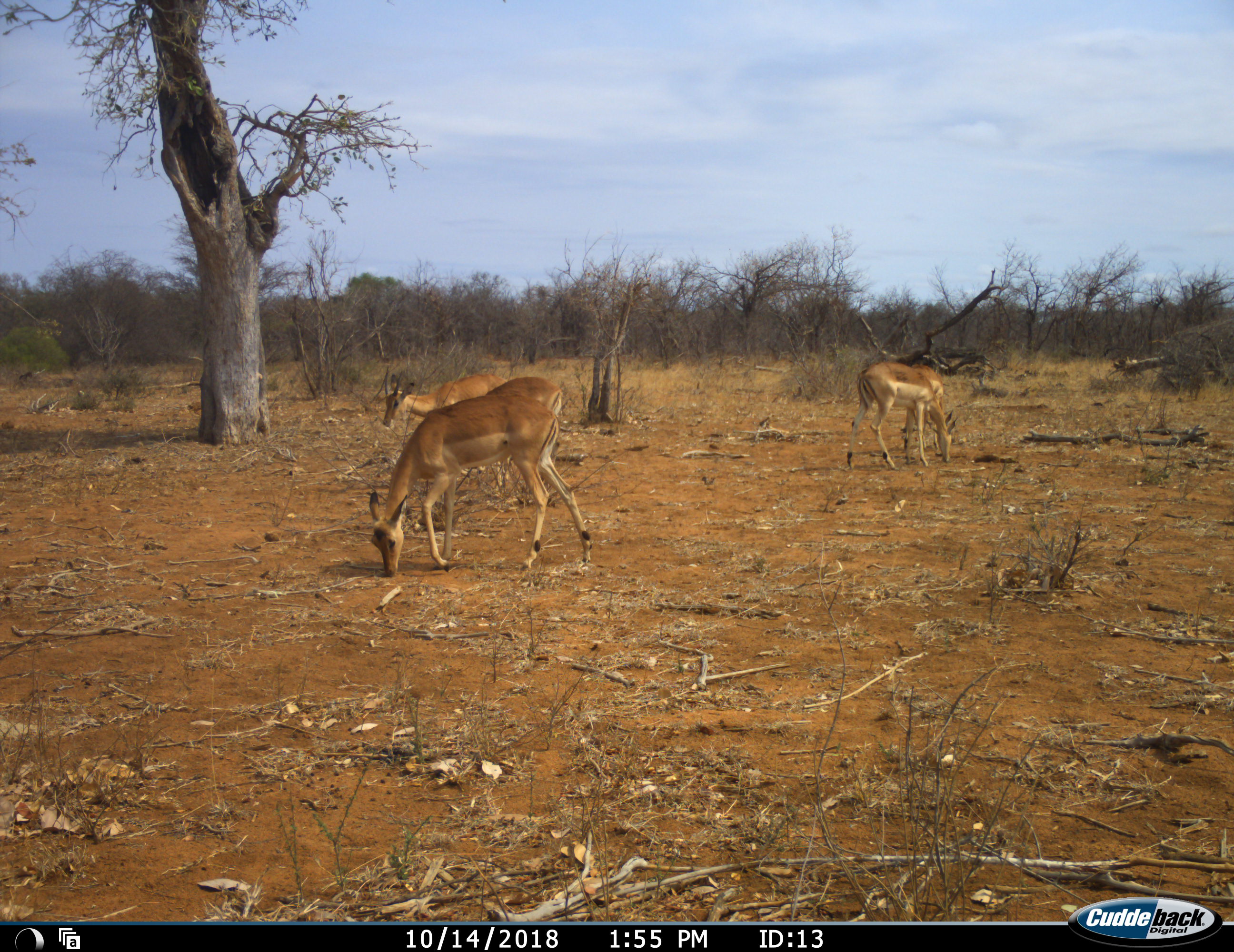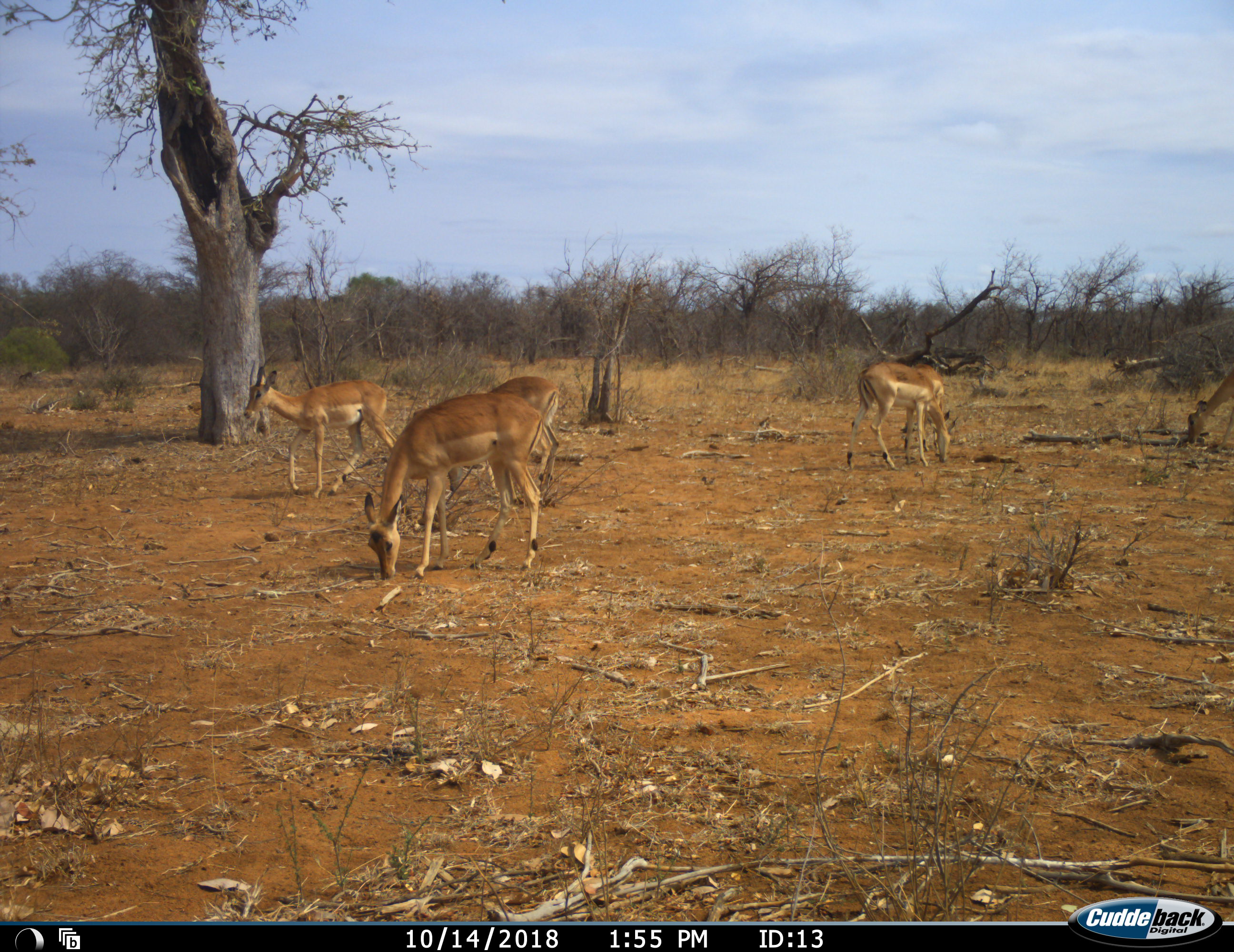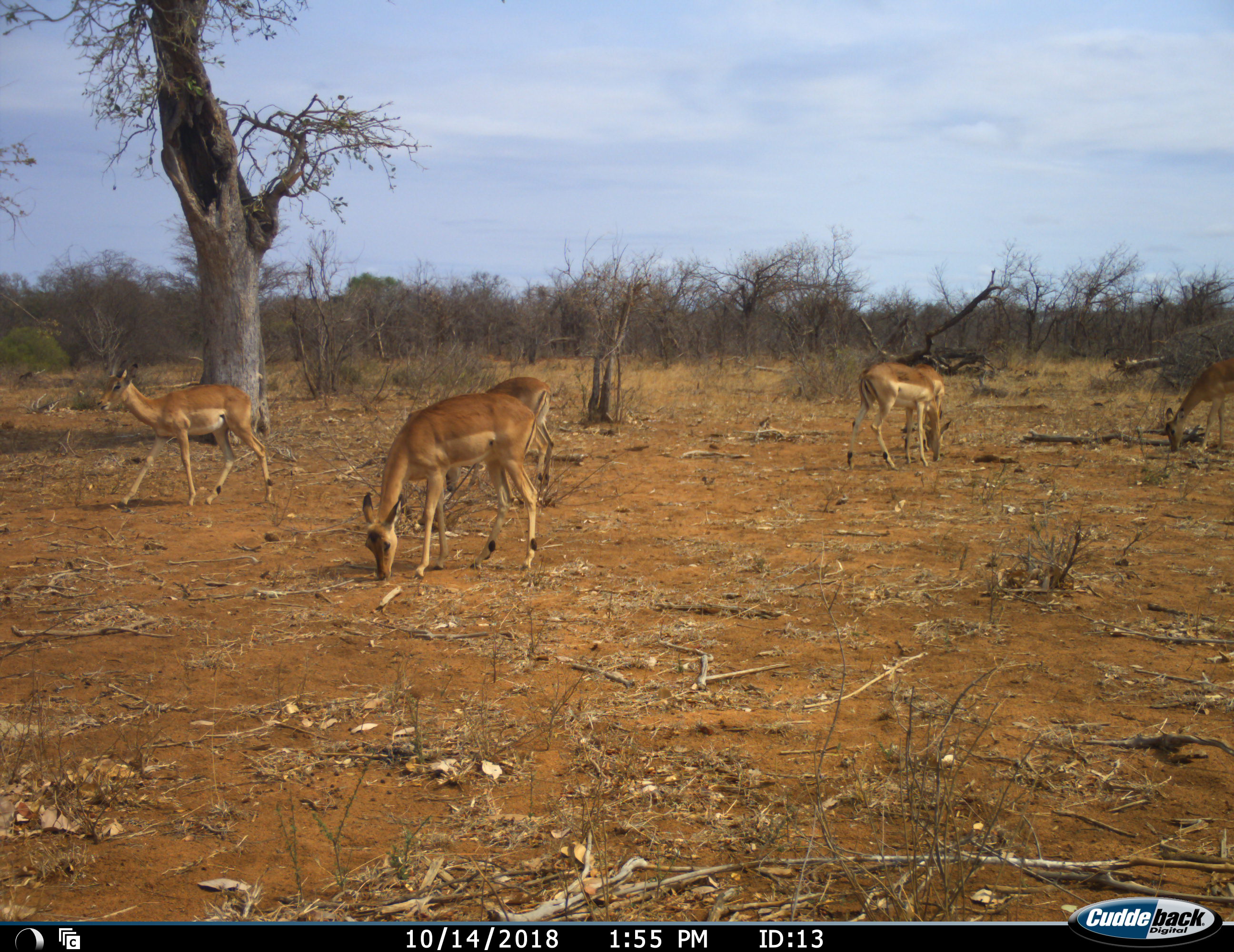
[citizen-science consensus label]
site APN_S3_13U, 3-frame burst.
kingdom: Animalia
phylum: Chordata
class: Mammalia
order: Artiodactyla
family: Bovidae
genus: Aepyceros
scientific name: Aepyceros melampus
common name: impala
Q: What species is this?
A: Impala (Aepyceros melampus).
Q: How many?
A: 5.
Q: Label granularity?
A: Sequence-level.